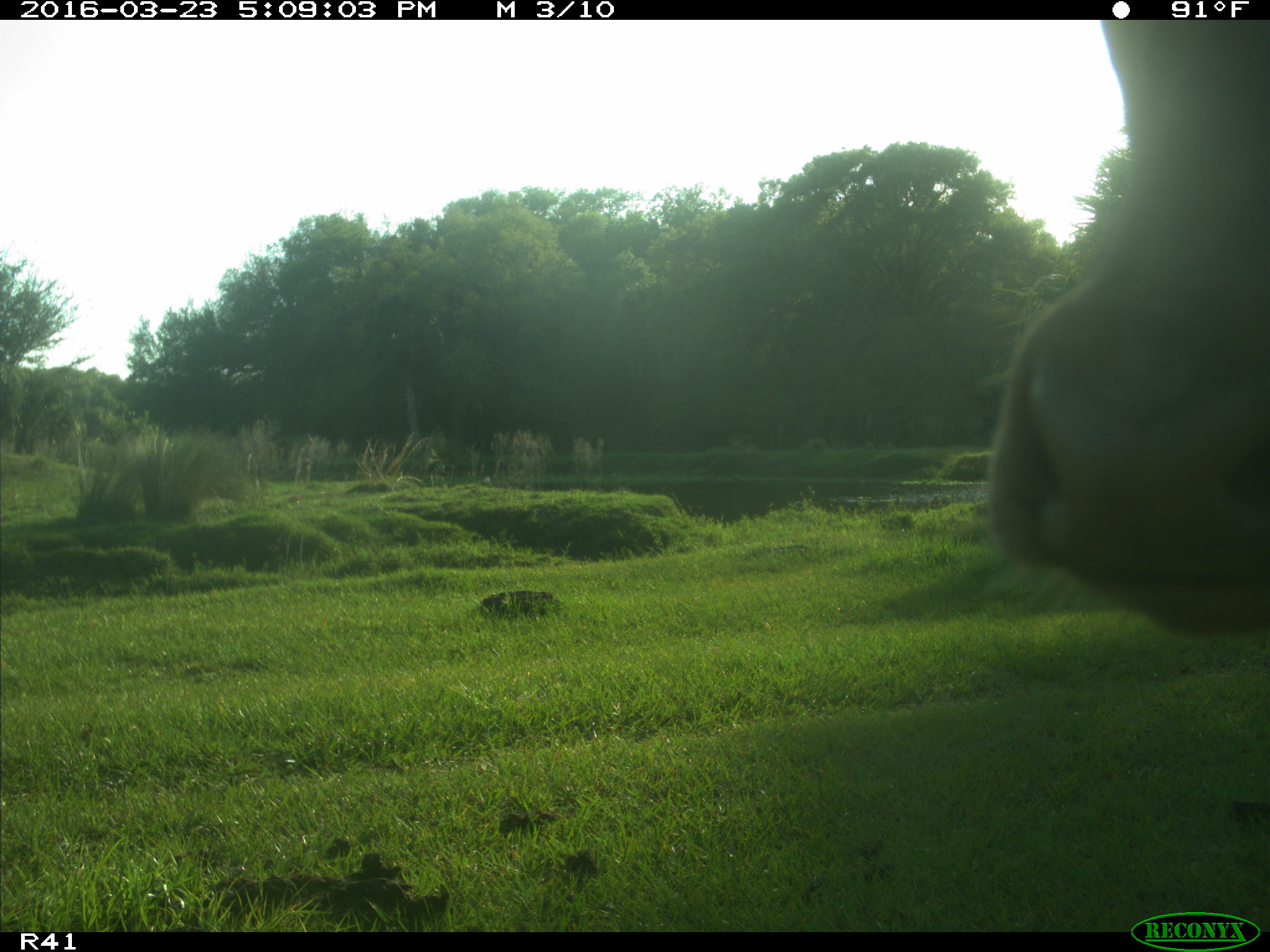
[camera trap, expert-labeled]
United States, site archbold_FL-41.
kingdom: Animalia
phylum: Chordata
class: Mammalia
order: Artiodactyla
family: Bovidae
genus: Bos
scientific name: Bos taurus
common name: domestic cow